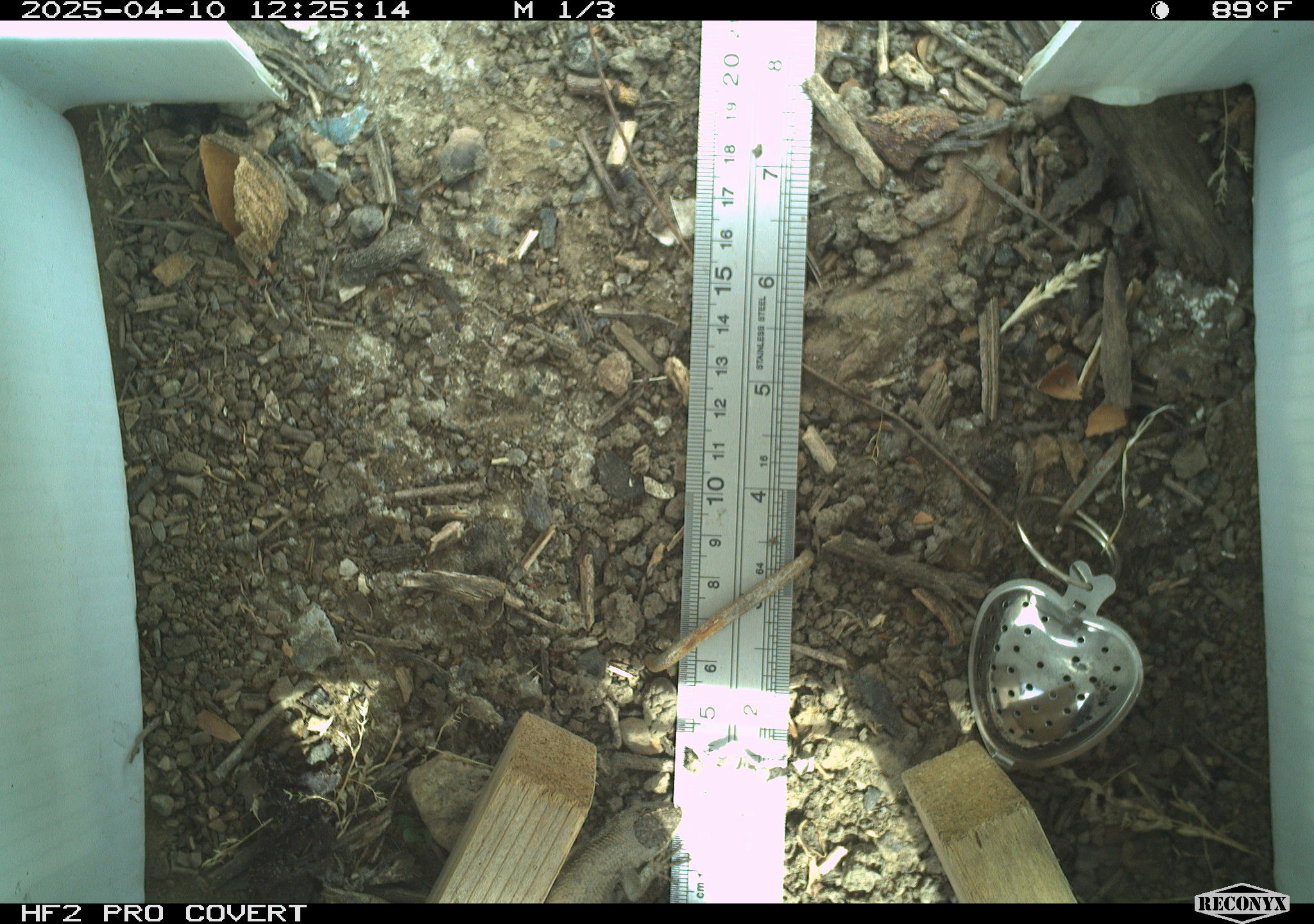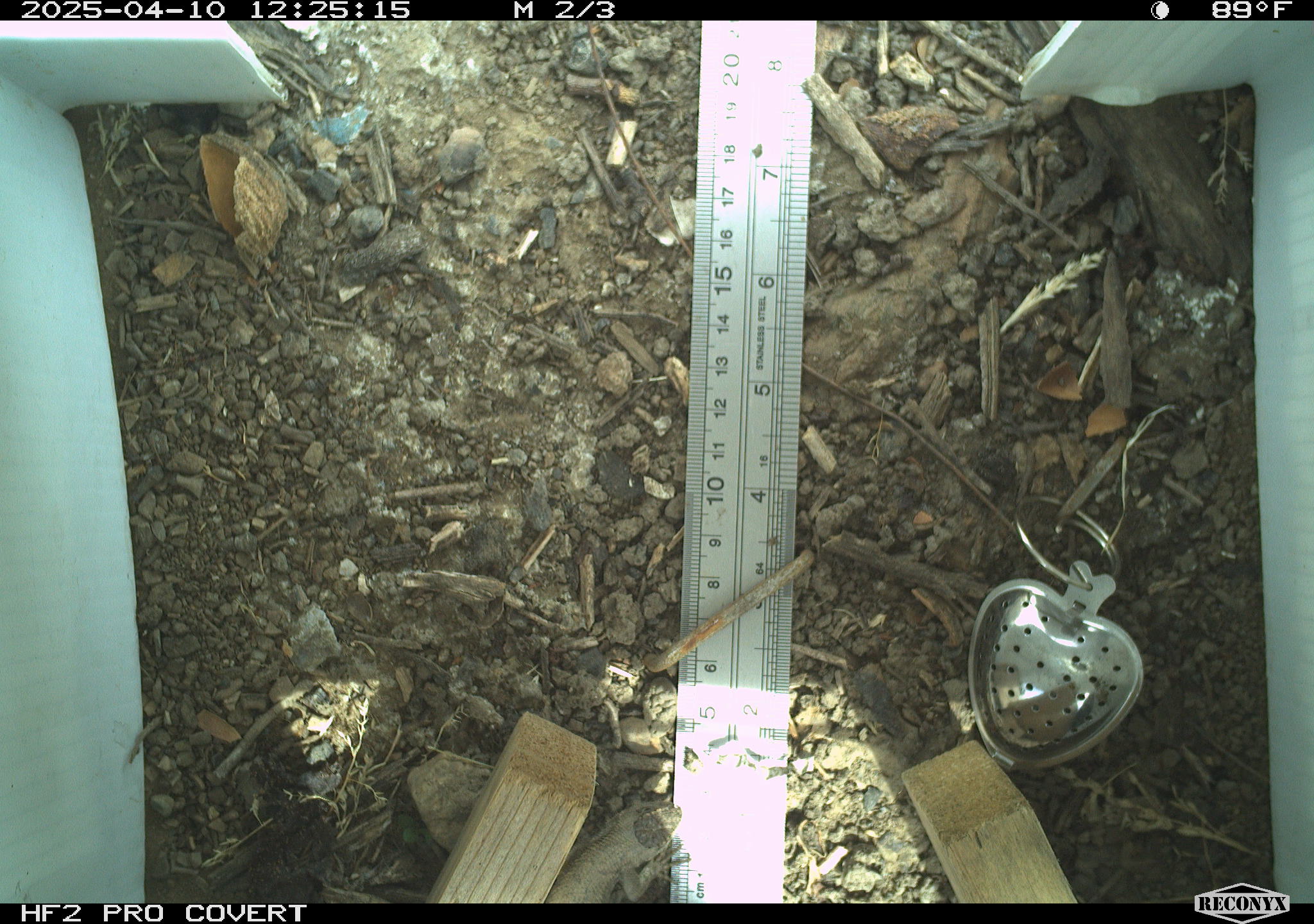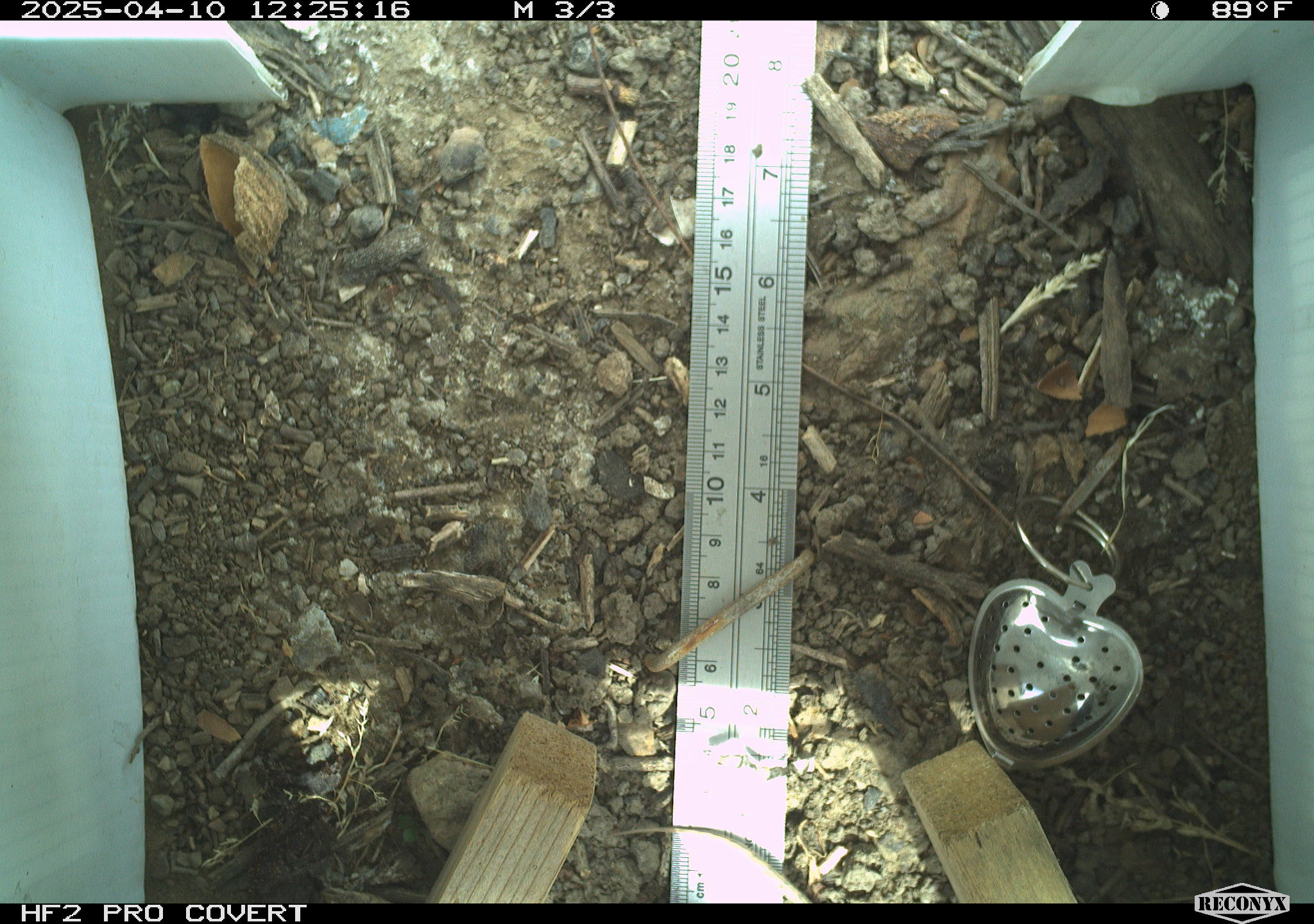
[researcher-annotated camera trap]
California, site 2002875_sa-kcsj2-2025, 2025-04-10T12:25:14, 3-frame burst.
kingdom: Animalia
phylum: Chordata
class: Reptilia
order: Squamata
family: Phrynosomatidae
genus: Sceloporus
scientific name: Sceloporus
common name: spiny lizards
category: sceloporus species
Sceloporus species (spiny lizards) (Sceloporus).